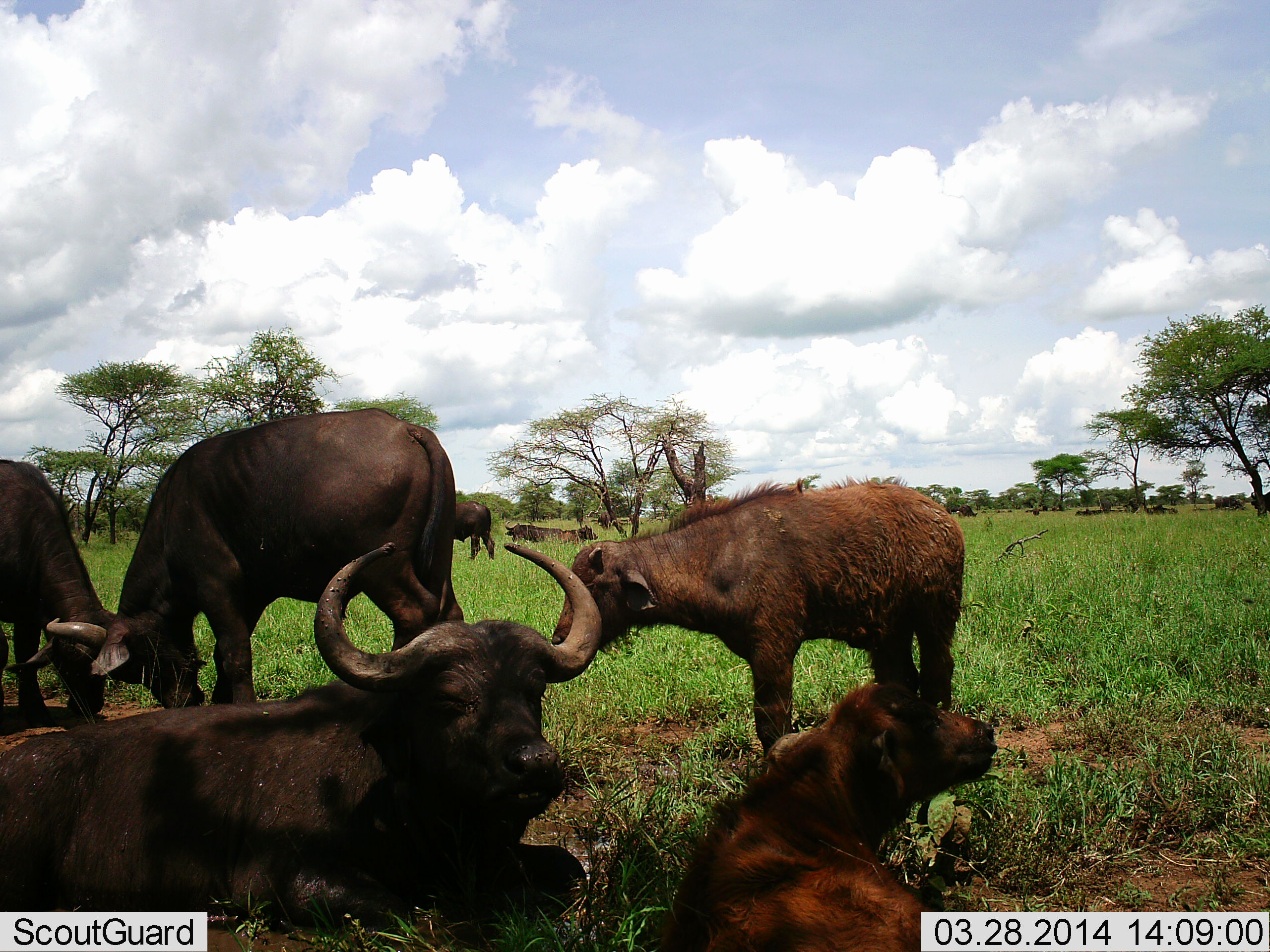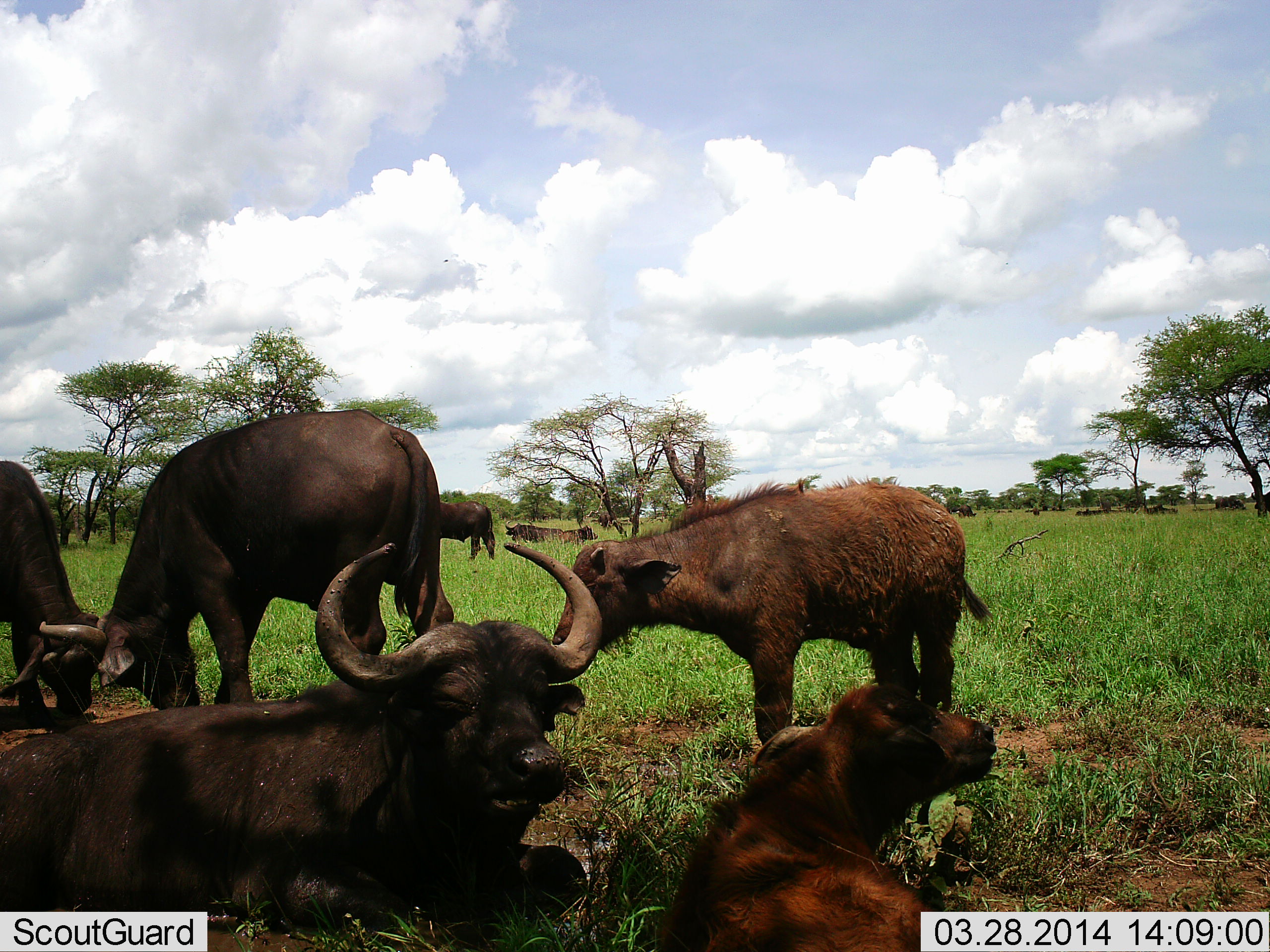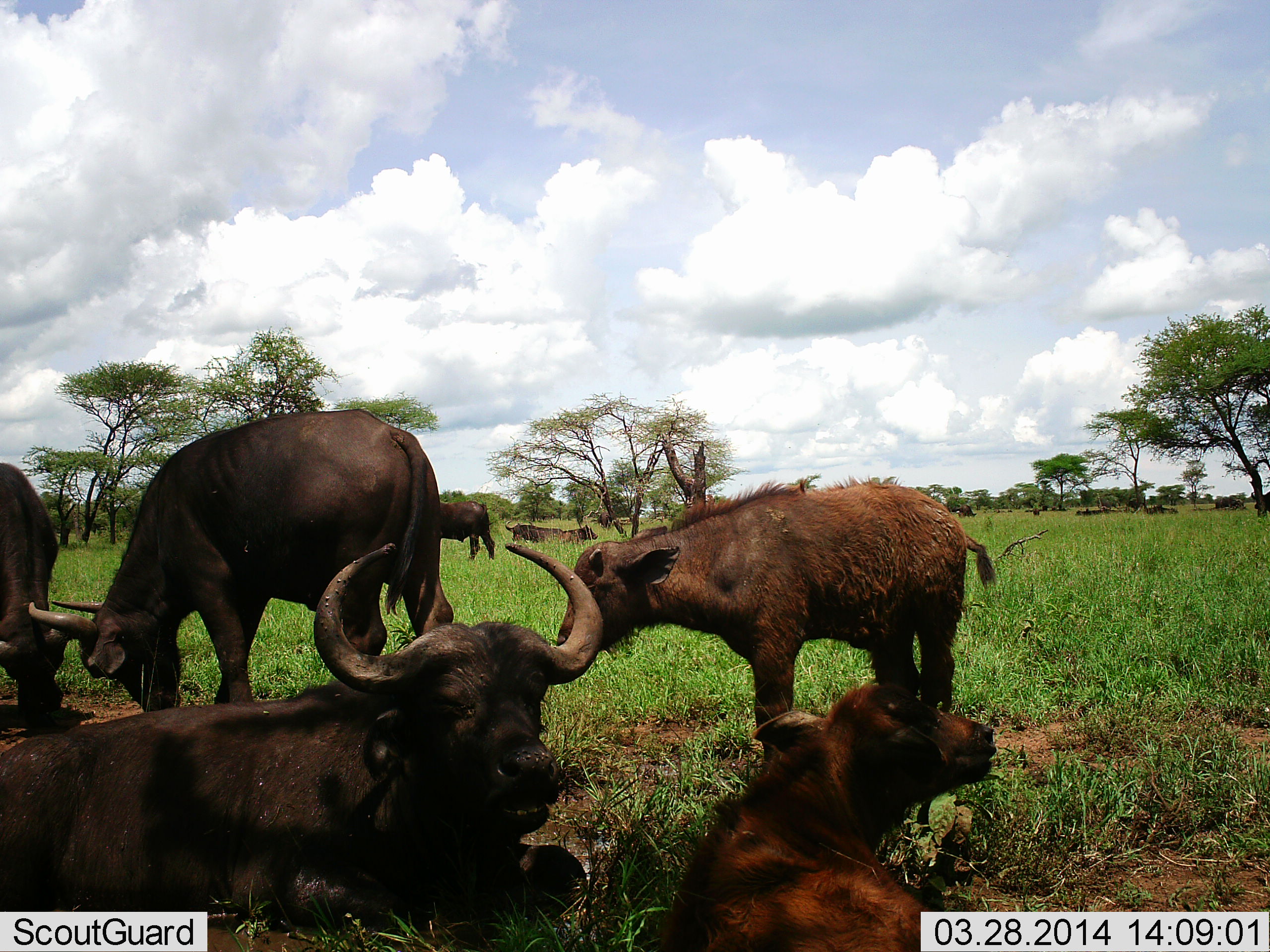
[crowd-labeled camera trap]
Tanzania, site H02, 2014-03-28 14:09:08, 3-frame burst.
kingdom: Animalia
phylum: Chordata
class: Mammalia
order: Artiodactyla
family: Bovidae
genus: Syncerus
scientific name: Syncerus caffer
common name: cape buffalo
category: buffalo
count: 7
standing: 60%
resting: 90%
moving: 10%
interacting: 60%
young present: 60%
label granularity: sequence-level